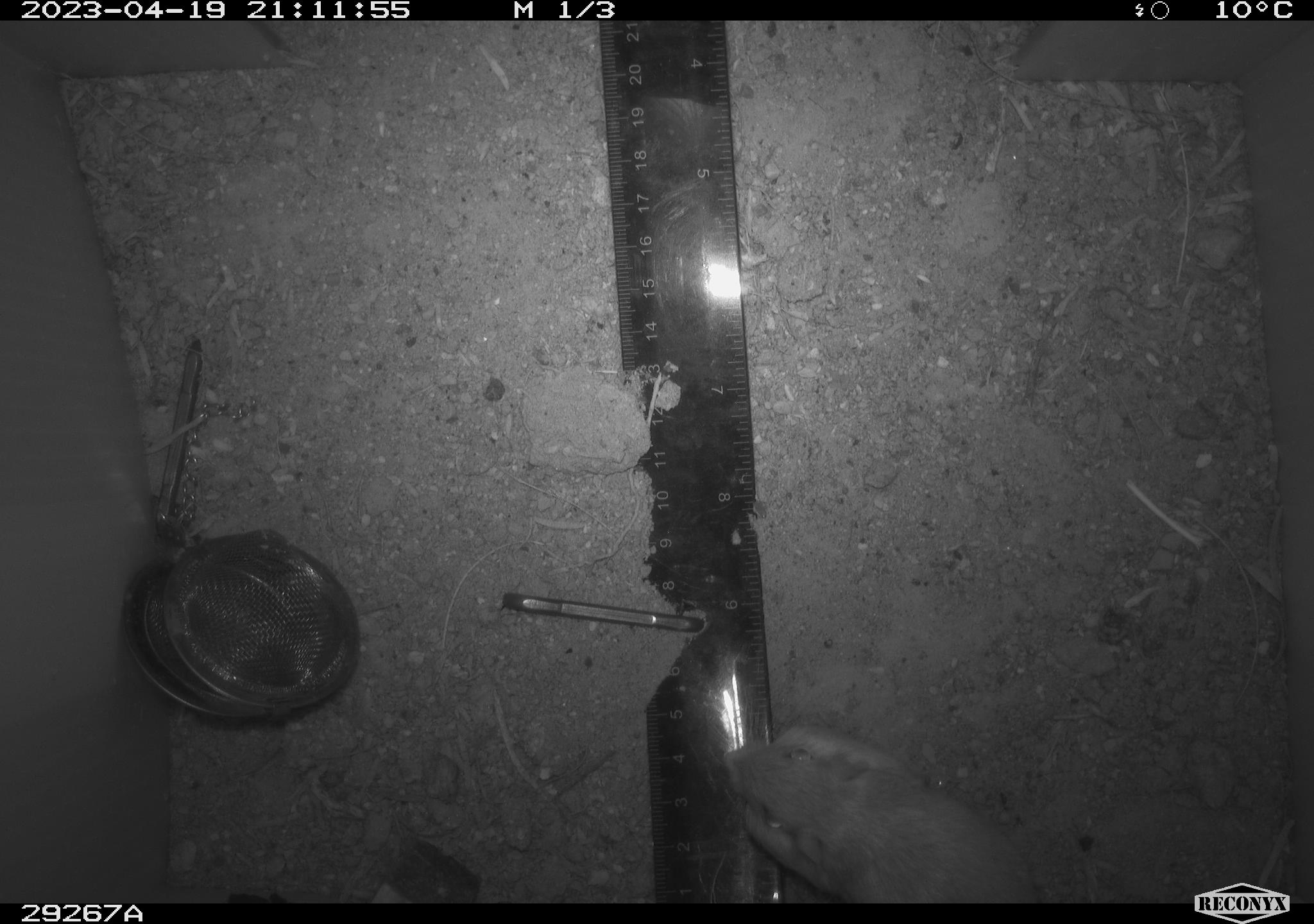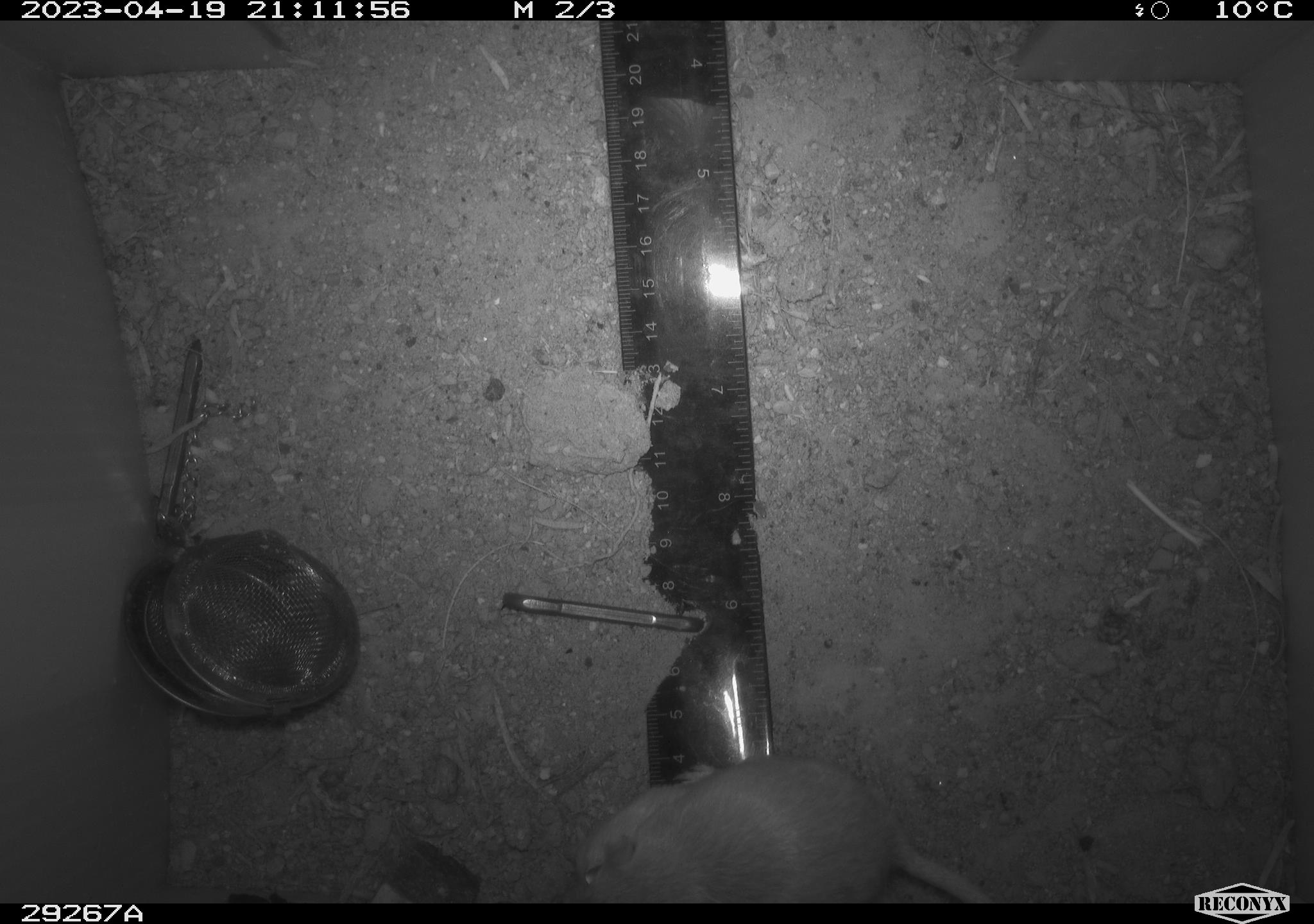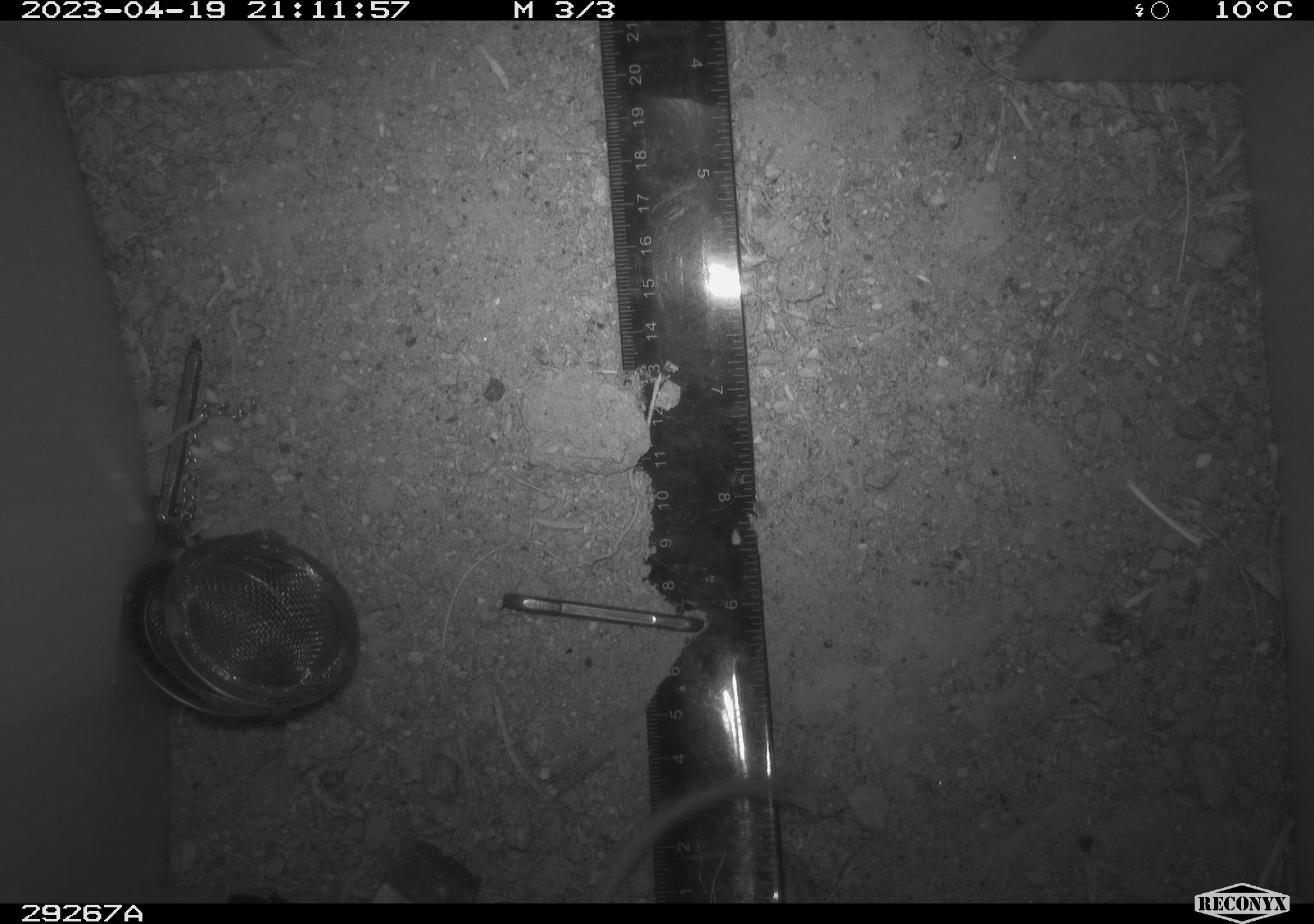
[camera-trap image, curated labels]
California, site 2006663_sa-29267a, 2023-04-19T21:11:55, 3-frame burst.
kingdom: Animalia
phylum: Chordata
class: Mammalia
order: Rodentia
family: Heteromyidae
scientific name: Heteromyidae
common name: kangaroo rats and pocket mice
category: heteromyidae family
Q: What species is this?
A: Heteromyidae family (kangaroo rats and pocket mice) (Heteromyidae).